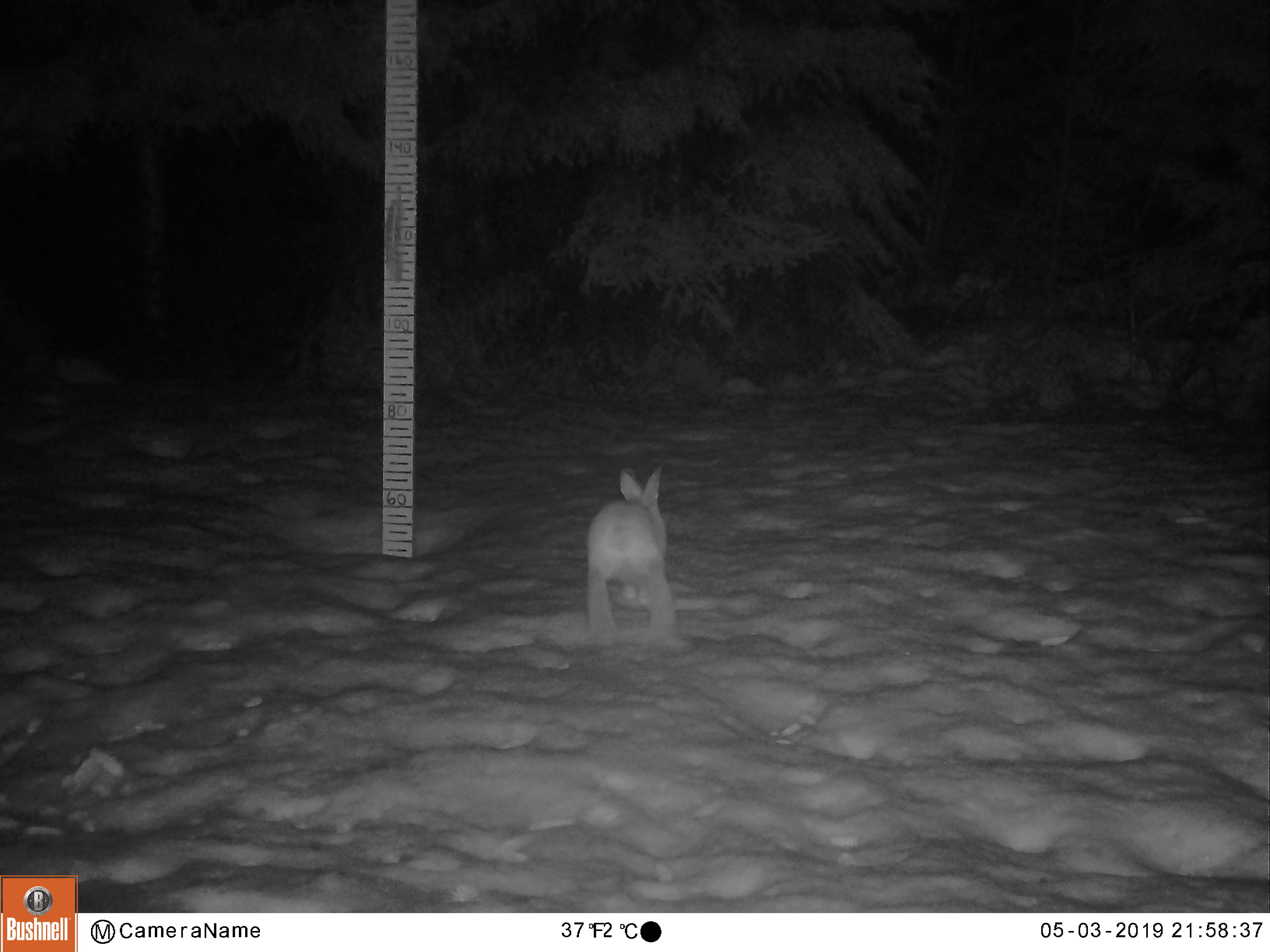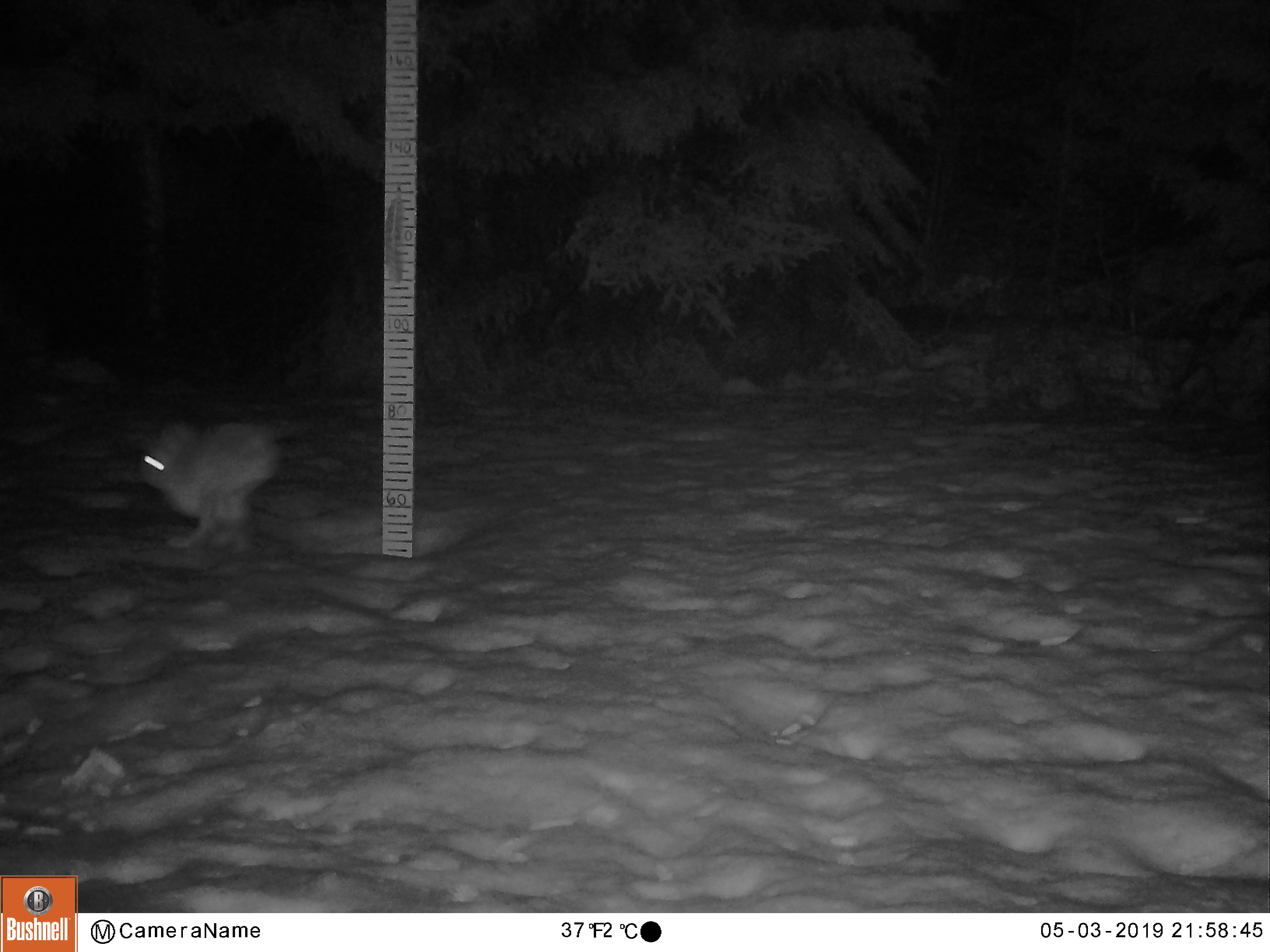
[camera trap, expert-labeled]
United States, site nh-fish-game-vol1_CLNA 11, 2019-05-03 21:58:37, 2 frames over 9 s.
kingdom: Animalia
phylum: Chordata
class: Mammalia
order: Lagomorpha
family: Leporidae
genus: Lepus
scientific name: Lepus americanus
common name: snowshoe hare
Snowshoe hare (Lepus americanus).